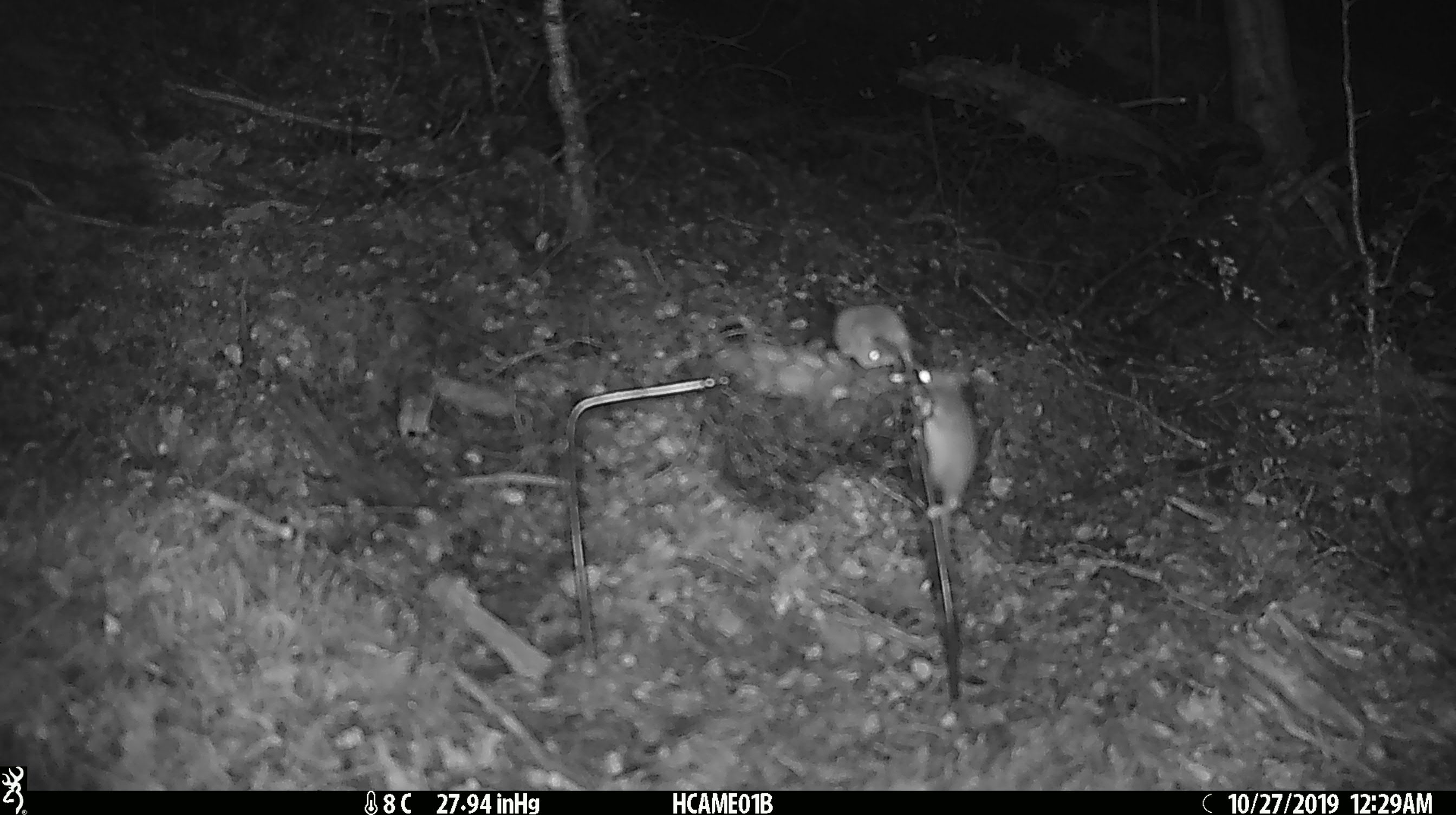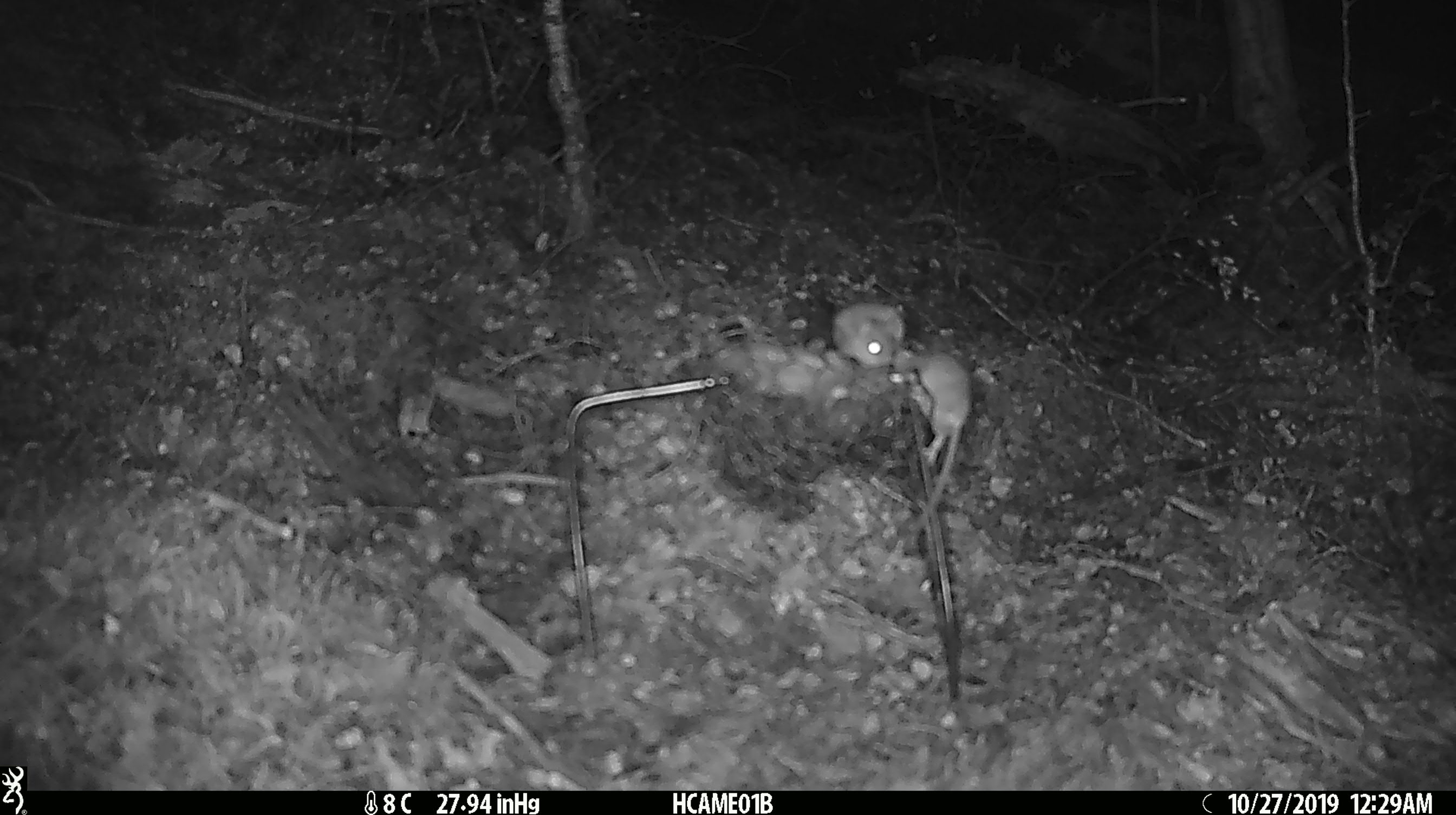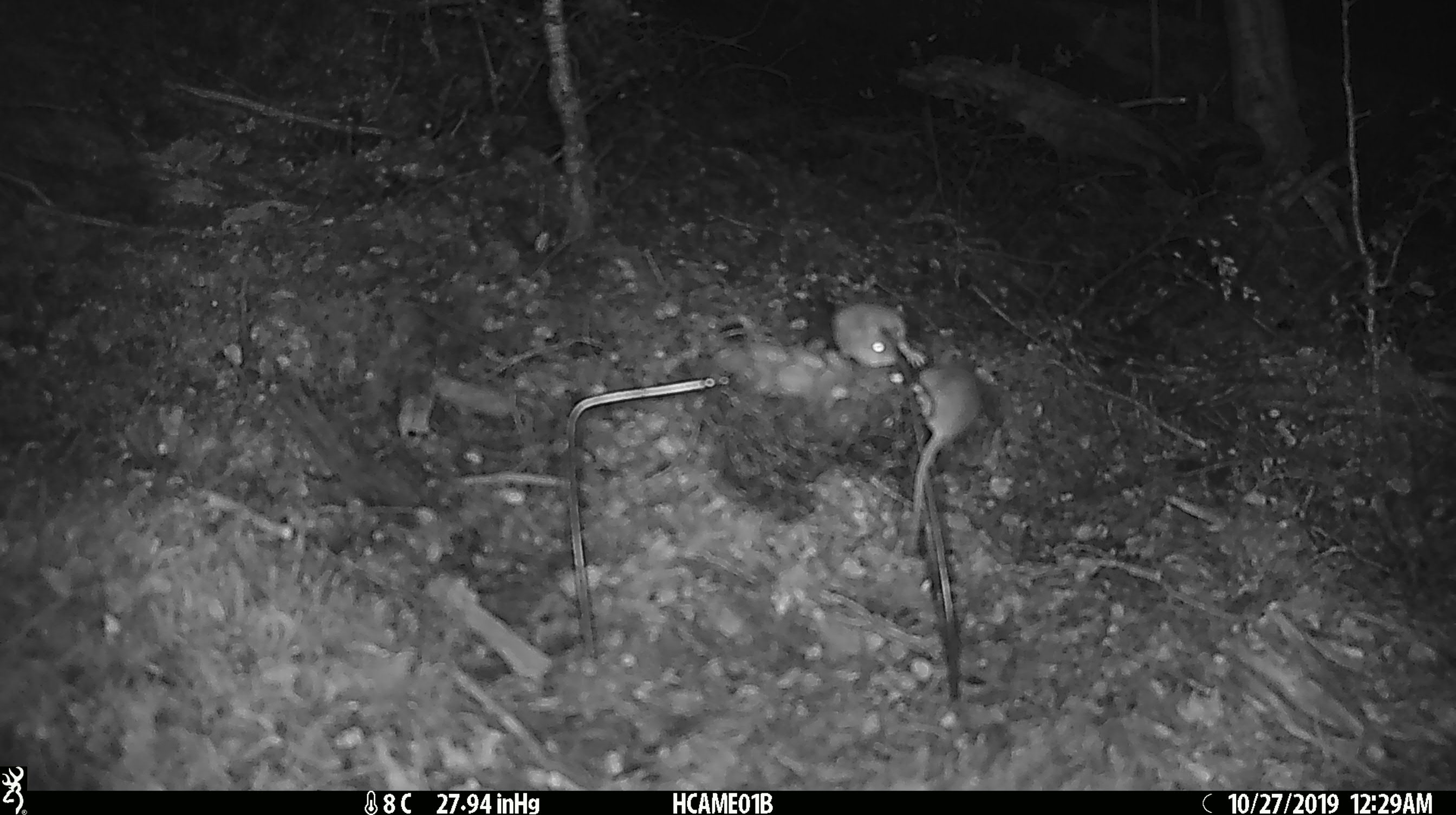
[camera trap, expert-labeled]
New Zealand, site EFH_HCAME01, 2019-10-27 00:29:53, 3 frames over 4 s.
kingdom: Animalia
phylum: Chordata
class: Mammalia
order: Rodentia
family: Muridae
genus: Mus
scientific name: Mus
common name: mouse